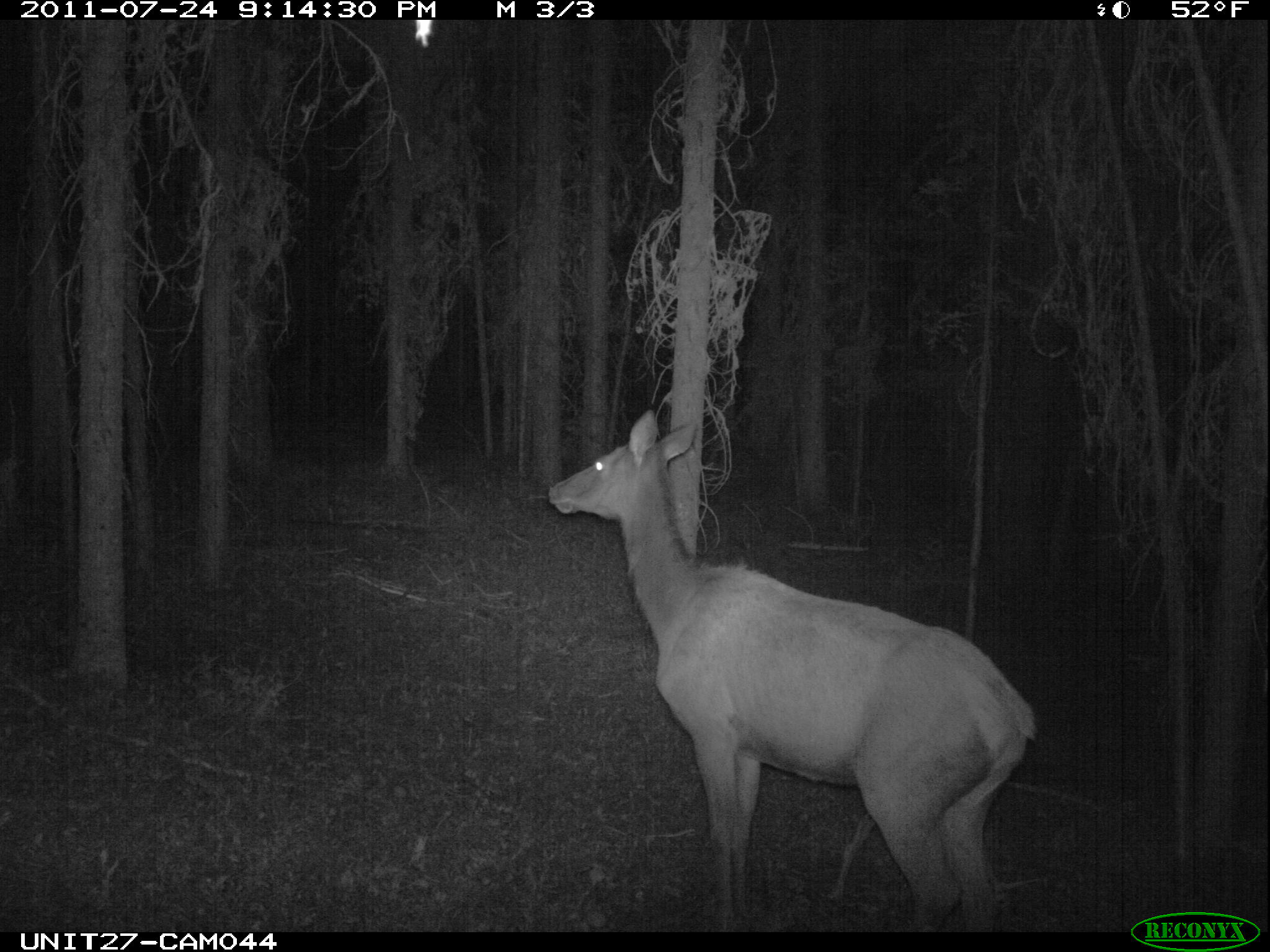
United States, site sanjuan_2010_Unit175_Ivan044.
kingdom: Animalia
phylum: Chordata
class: Mammalia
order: Artiodactyla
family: Cervidae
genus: Cervus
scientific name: Cervus elaphus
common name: red deer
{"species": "Cervus elaphus (red deer)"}